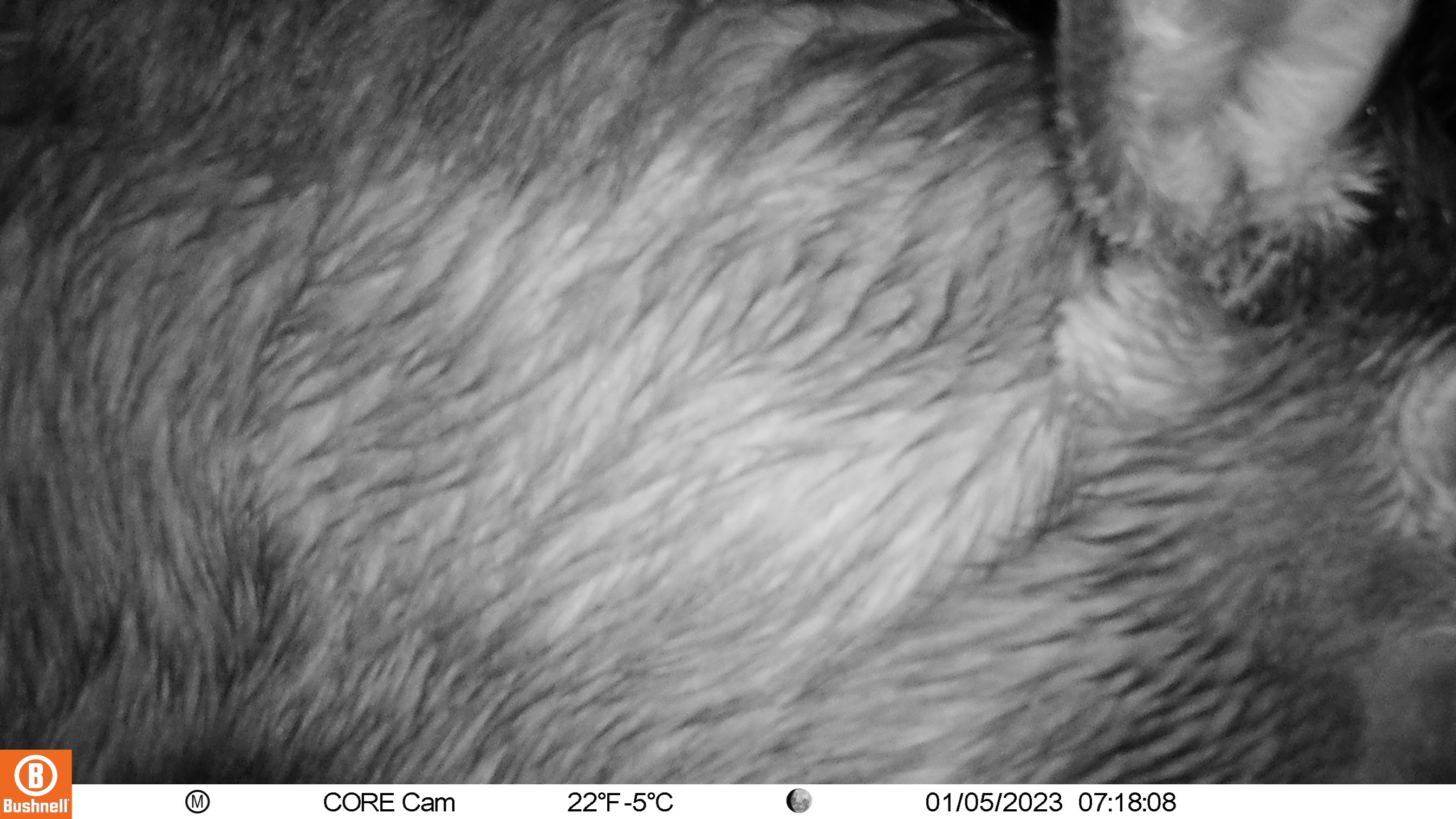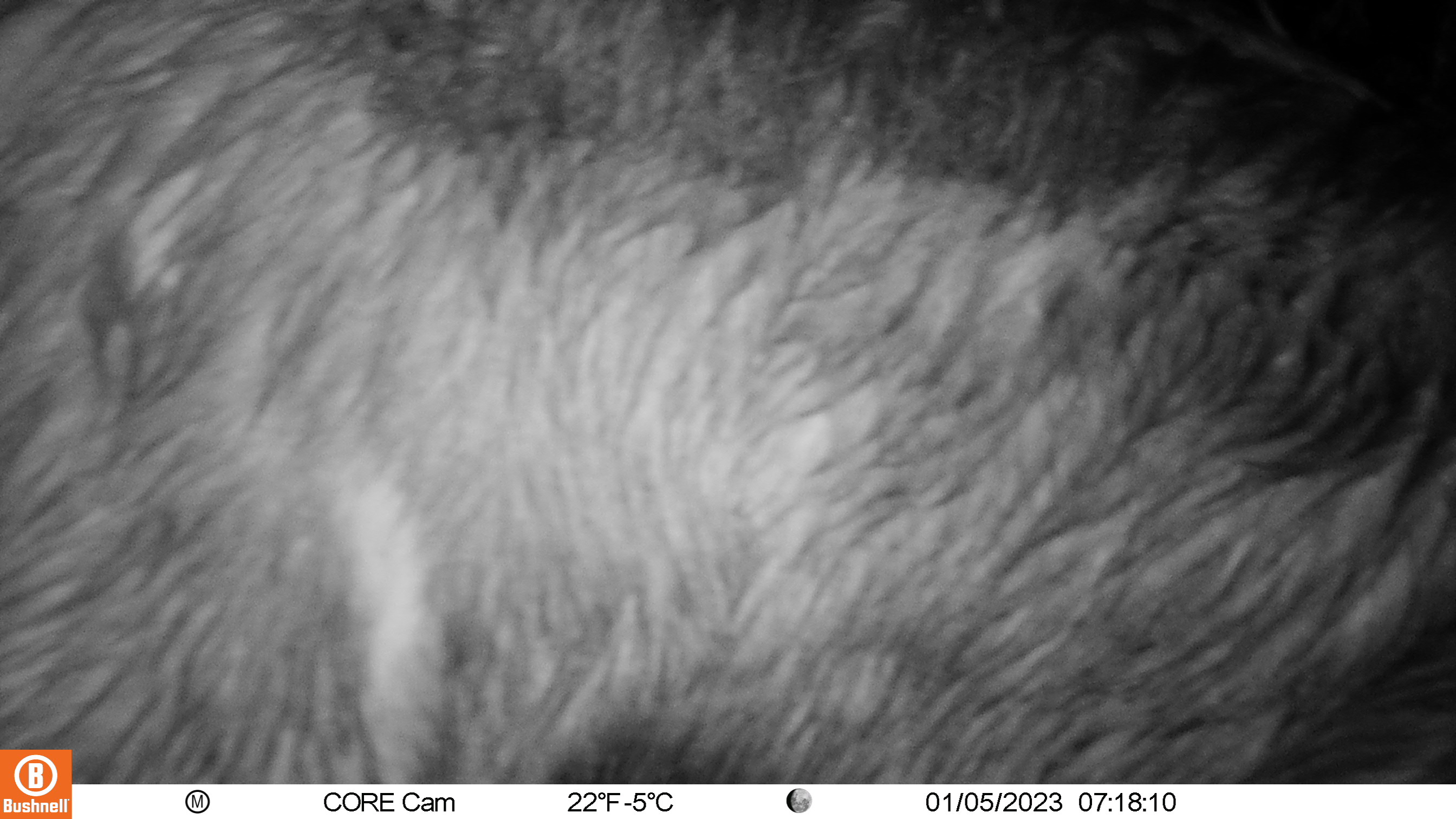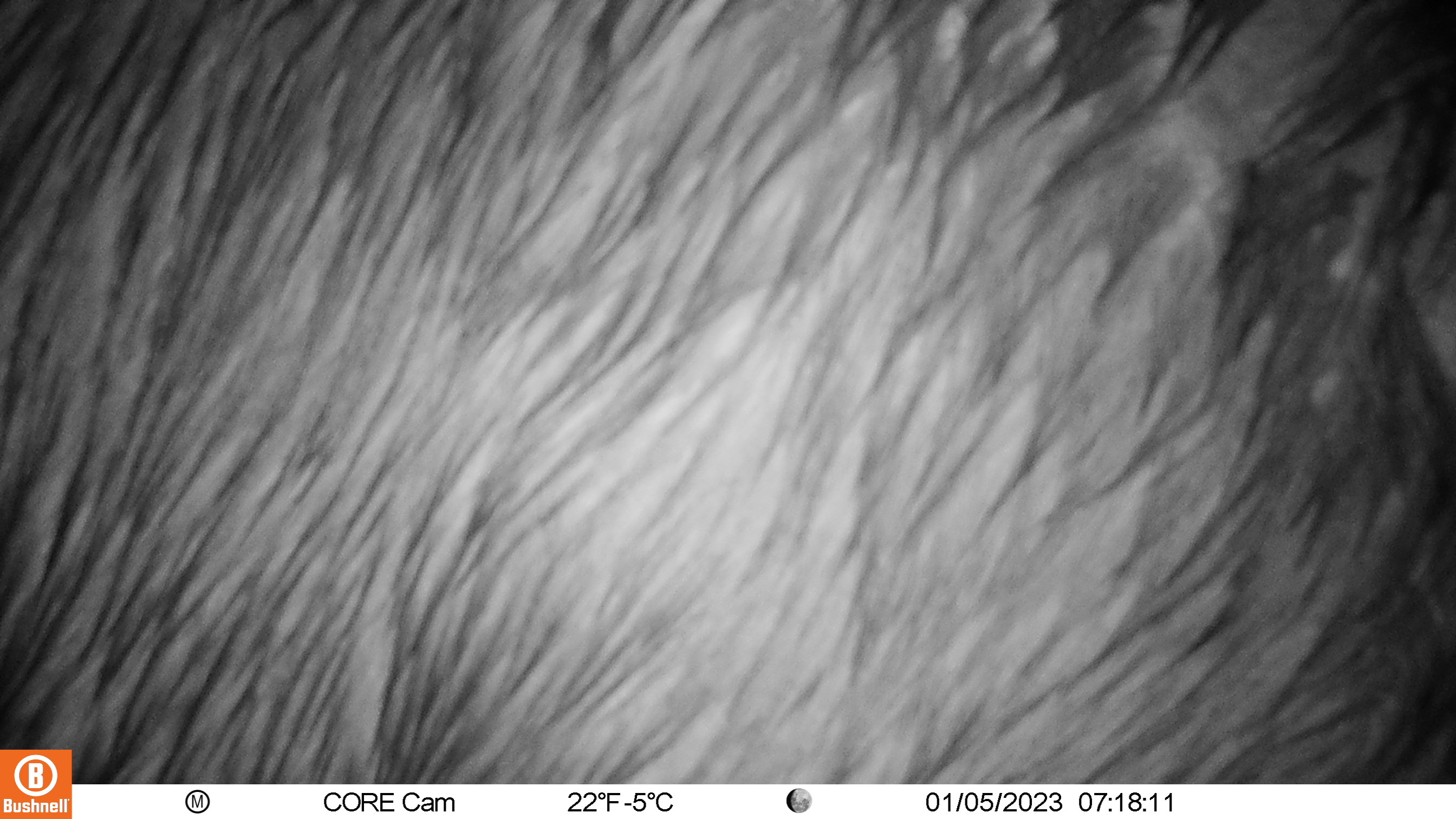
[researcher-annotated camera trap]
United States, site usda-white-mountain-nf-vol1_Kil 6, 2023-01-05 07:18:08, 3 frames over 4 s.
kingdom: Animalia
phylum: Chordata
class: Mammalia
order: Artiodactyla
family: Cervidae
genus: Alces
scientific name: Alces alces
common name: moose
Moose (Alces alces).